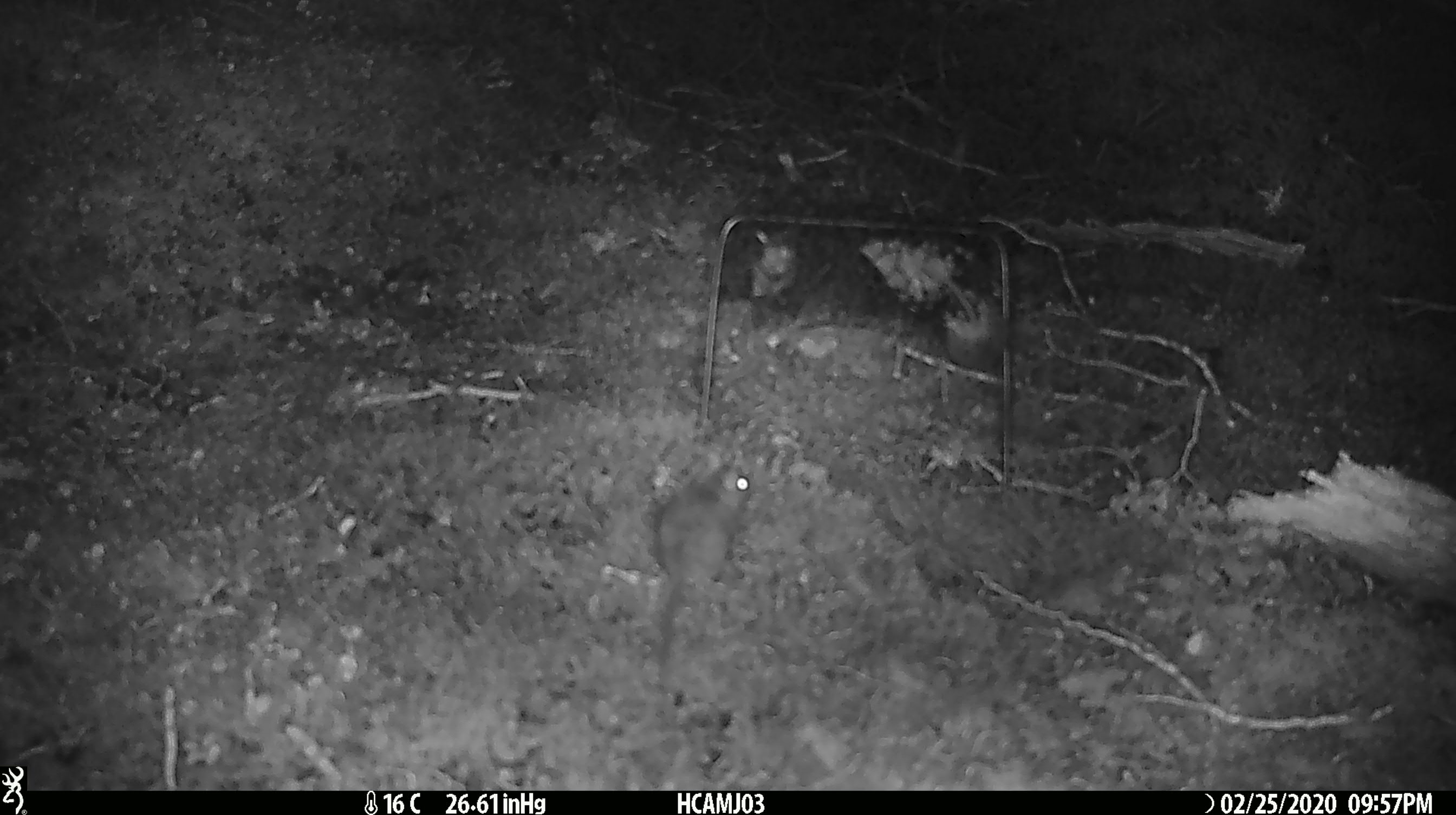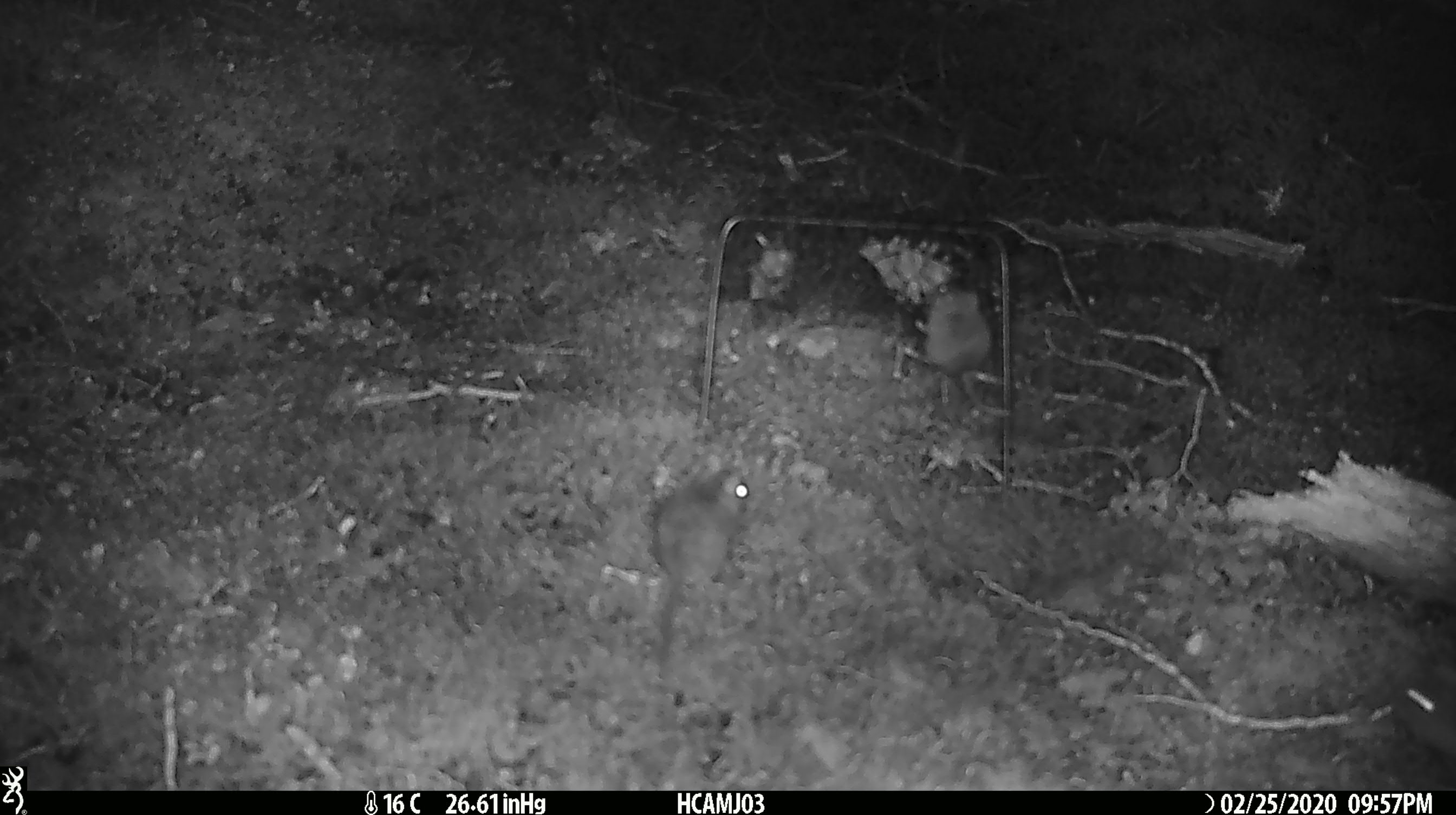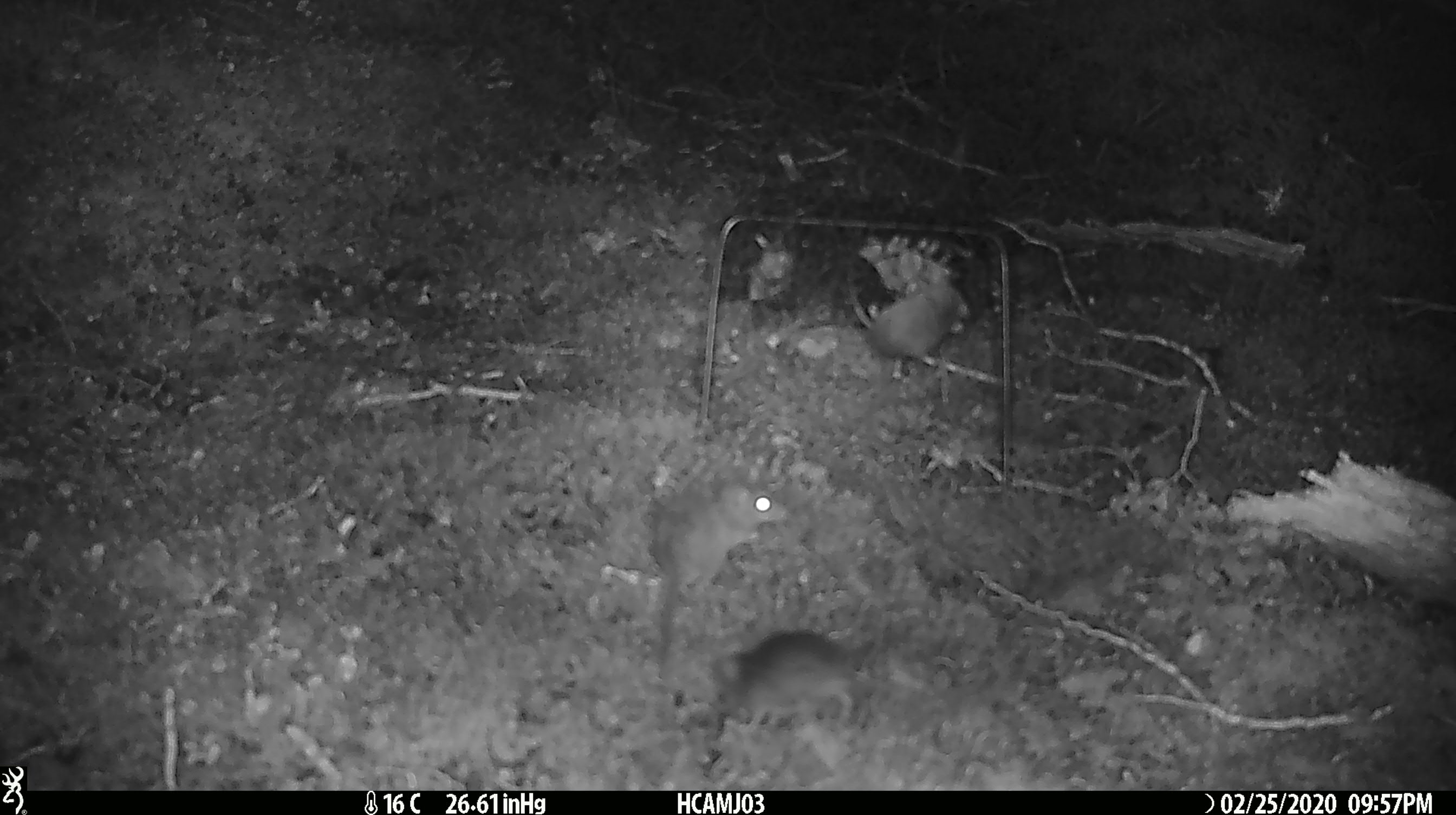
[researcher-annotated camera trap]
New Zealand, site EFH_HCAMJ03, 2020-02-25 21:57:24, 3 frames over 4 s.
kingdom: Animalia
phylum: Chordata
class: Mammalia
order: Rodentia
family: Muridae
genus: Mus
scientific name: Mus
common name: mouse